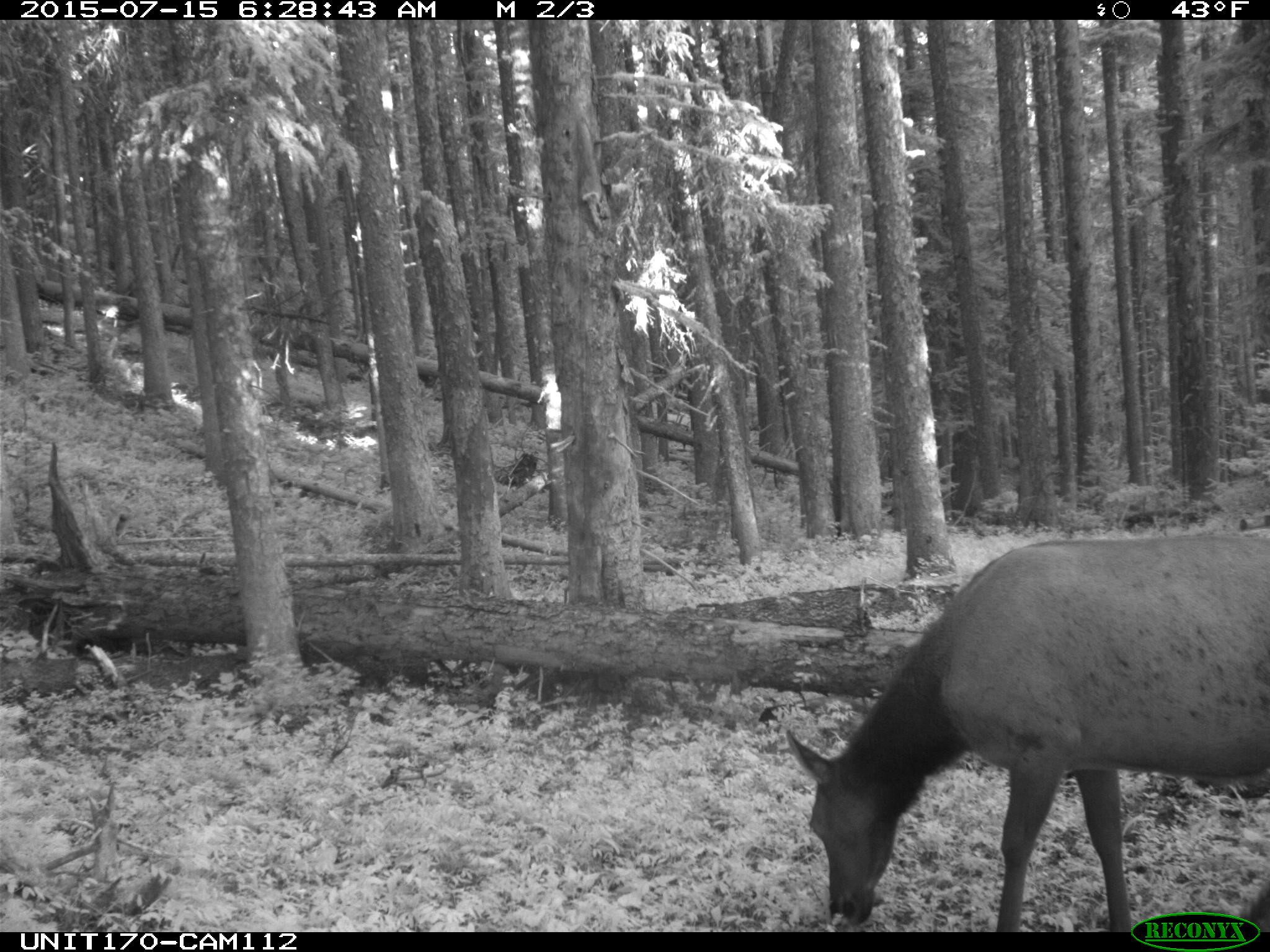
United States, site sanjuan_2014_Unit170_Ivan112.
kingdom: Animalia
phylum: Chordata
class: Mammalia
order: Artiodactyla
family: Cervidae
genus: Cervus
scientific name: Cervus elaphus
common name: red deer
Cervus elaphus (red deer).